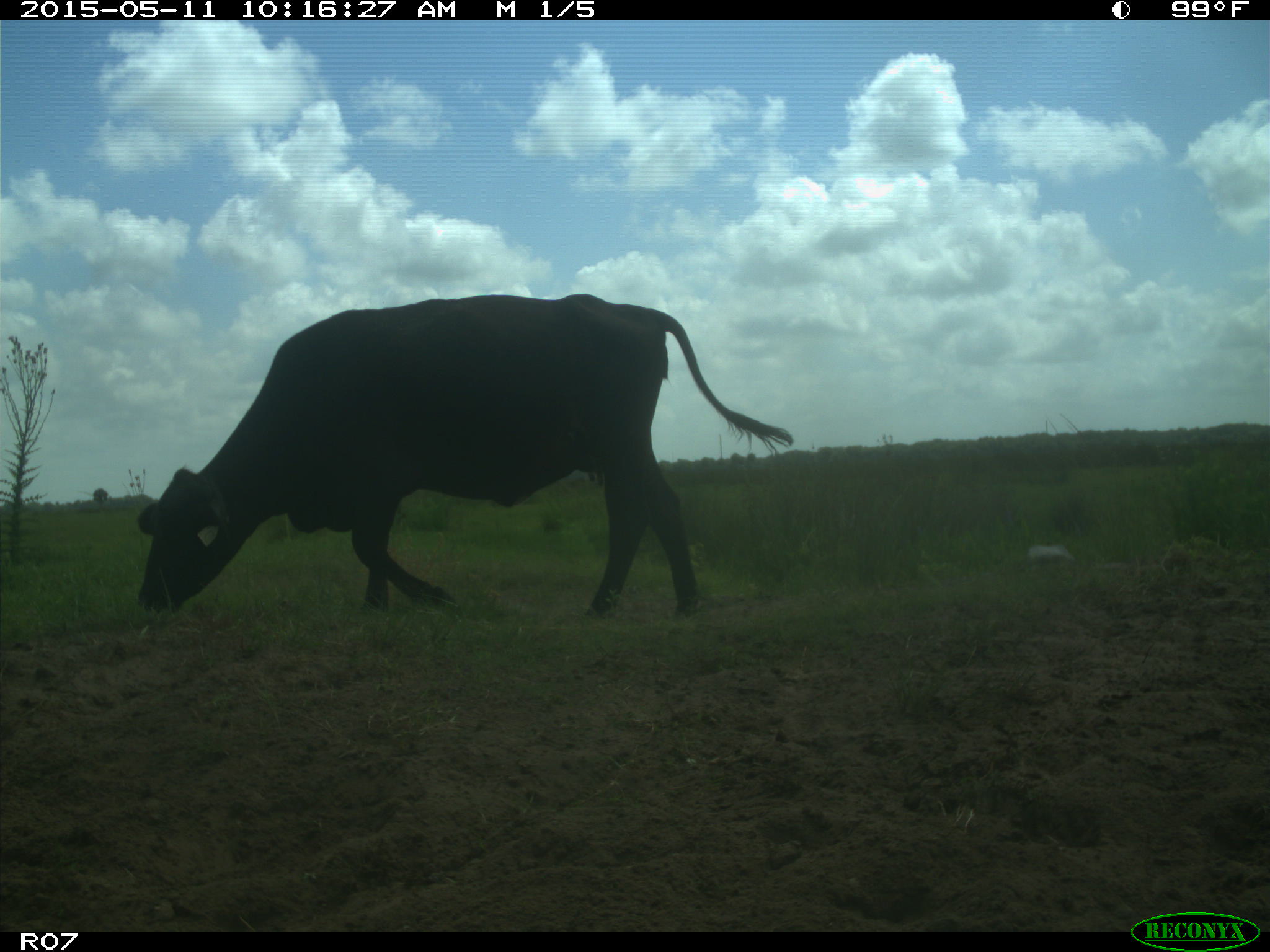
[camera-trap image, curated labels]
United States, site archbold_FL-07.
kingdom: Animalia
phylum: Chordata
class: Mammalia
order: Artiodactyla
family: Bovidae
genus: Bos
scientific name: Bos taurus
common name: domestic cow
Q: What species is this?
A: Bos taurus (domestic cow).